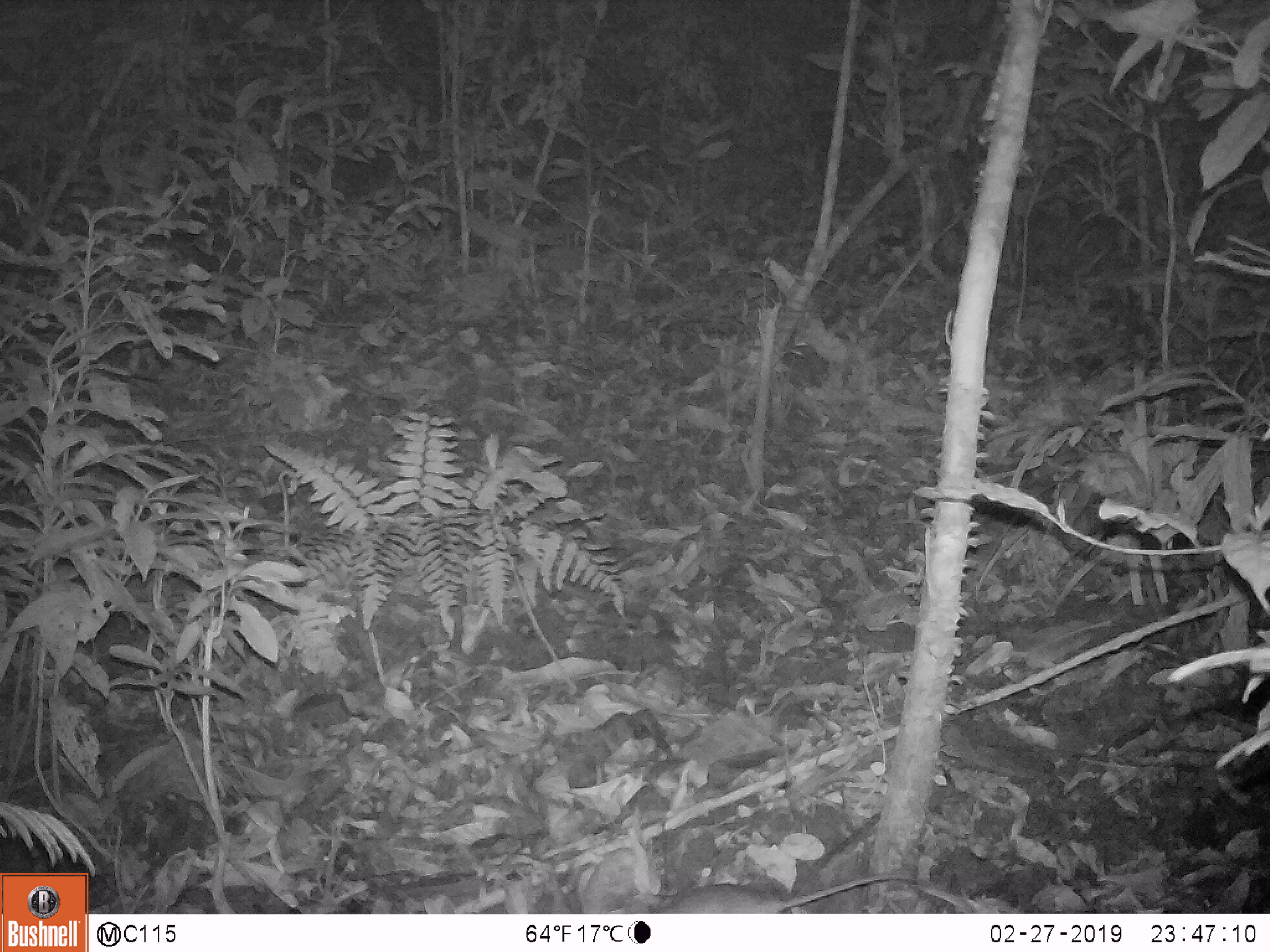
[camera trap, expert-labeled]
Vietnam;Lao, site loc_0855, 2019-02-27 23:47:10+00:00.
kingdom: Animalia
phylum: Chordata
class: Mammalia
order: Rodentia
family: Muridae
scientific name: Muridae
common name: old-world mice and rats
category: unidentified murid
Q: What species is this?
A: Unidentified murid (old-world mice and rats) (Muridae).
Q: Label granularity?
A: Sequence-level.